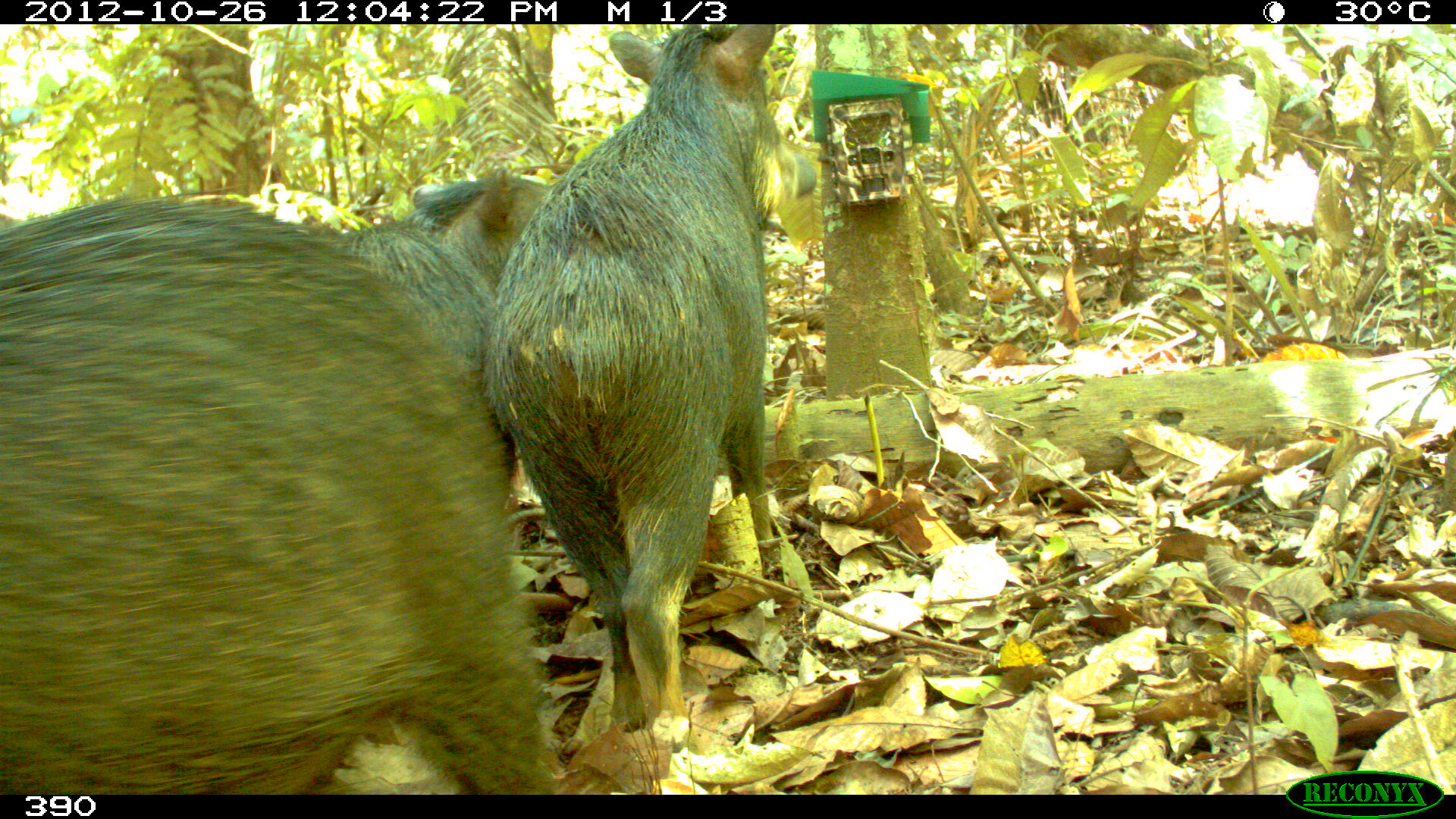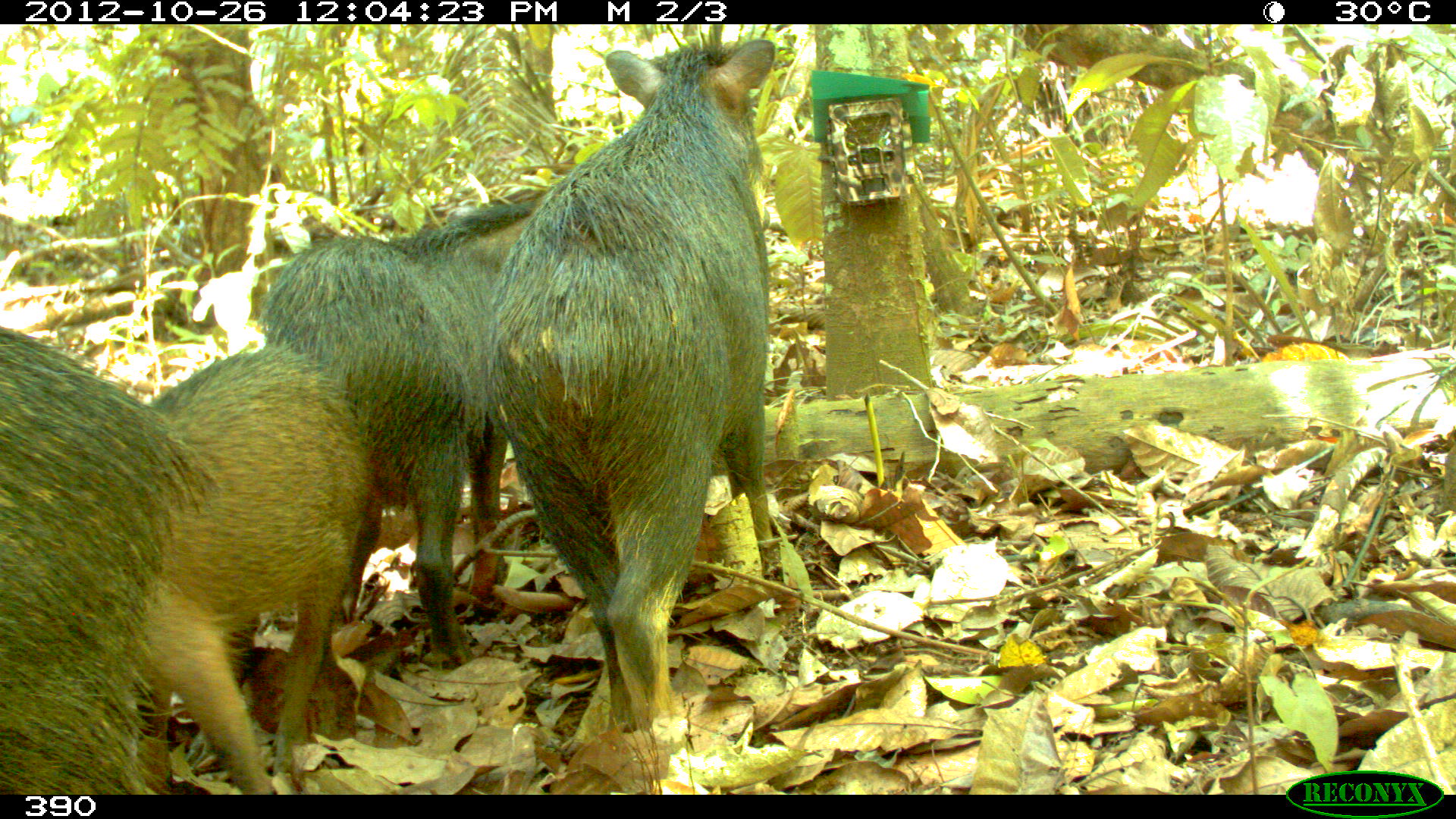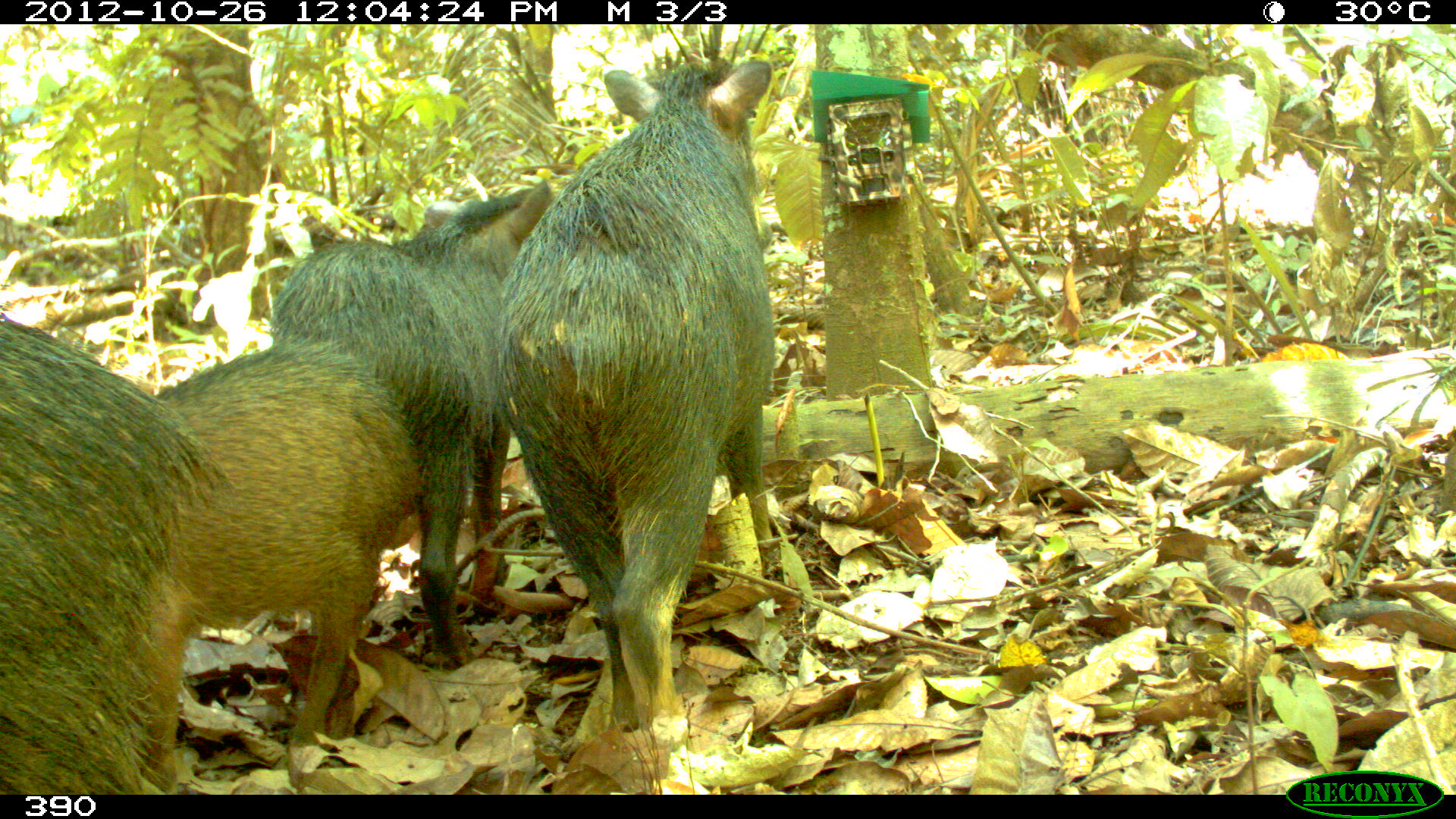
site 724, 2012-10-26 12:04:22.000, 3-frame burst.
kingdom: Animalia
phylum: Chordata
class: Mammalia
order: Artiodactyla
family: Tayassuidae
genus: Tayassu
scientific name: Tayassu pecari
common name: white-lipped peccary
Tayassu pecari (white-lipped peccary).